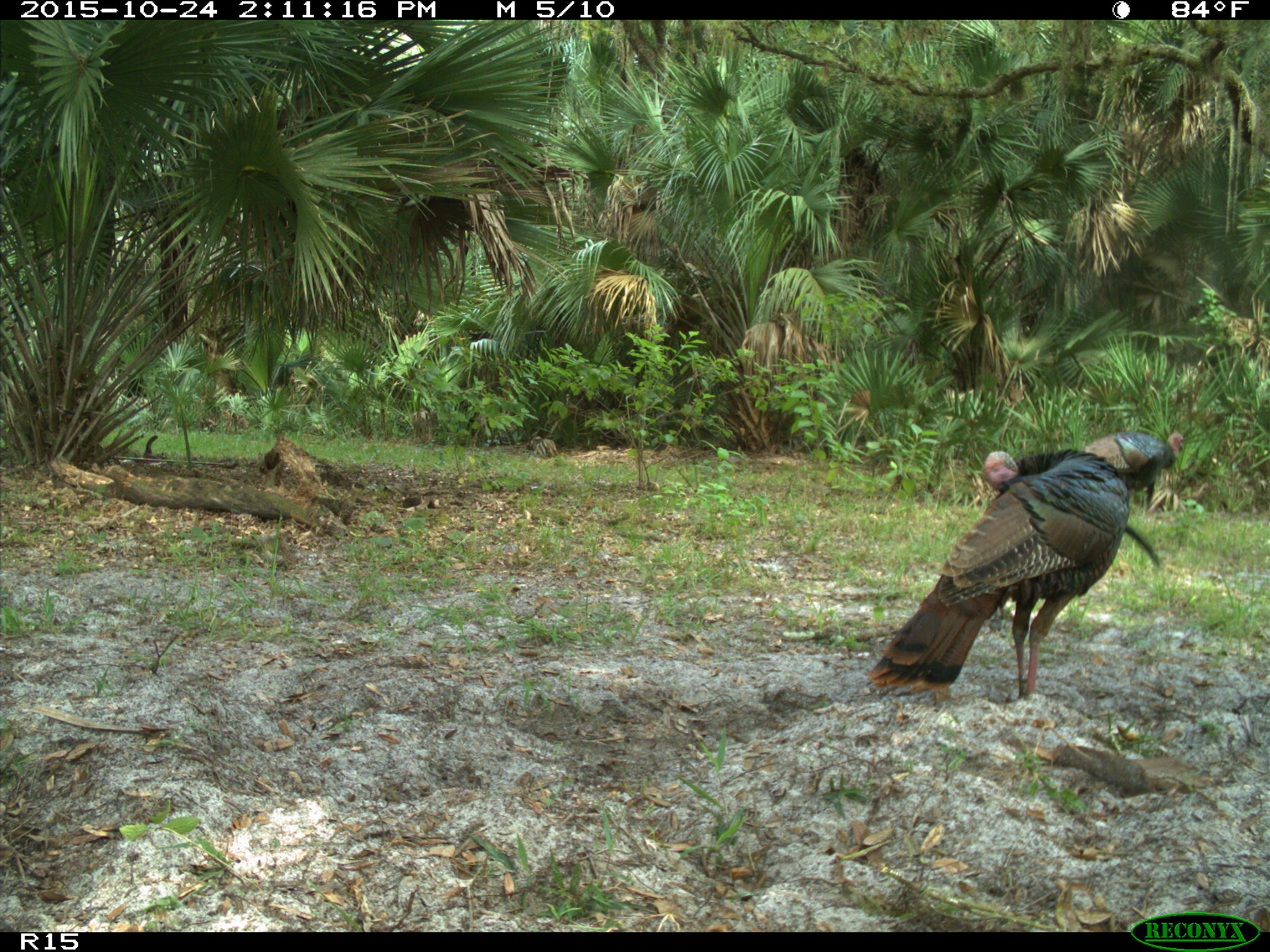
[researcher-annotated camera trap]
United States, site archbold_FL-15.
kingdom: Animalia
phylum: Chordata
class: Aves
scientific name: Aves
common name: birds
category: unidentified bird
Unidentified bird (birds) (Aves).